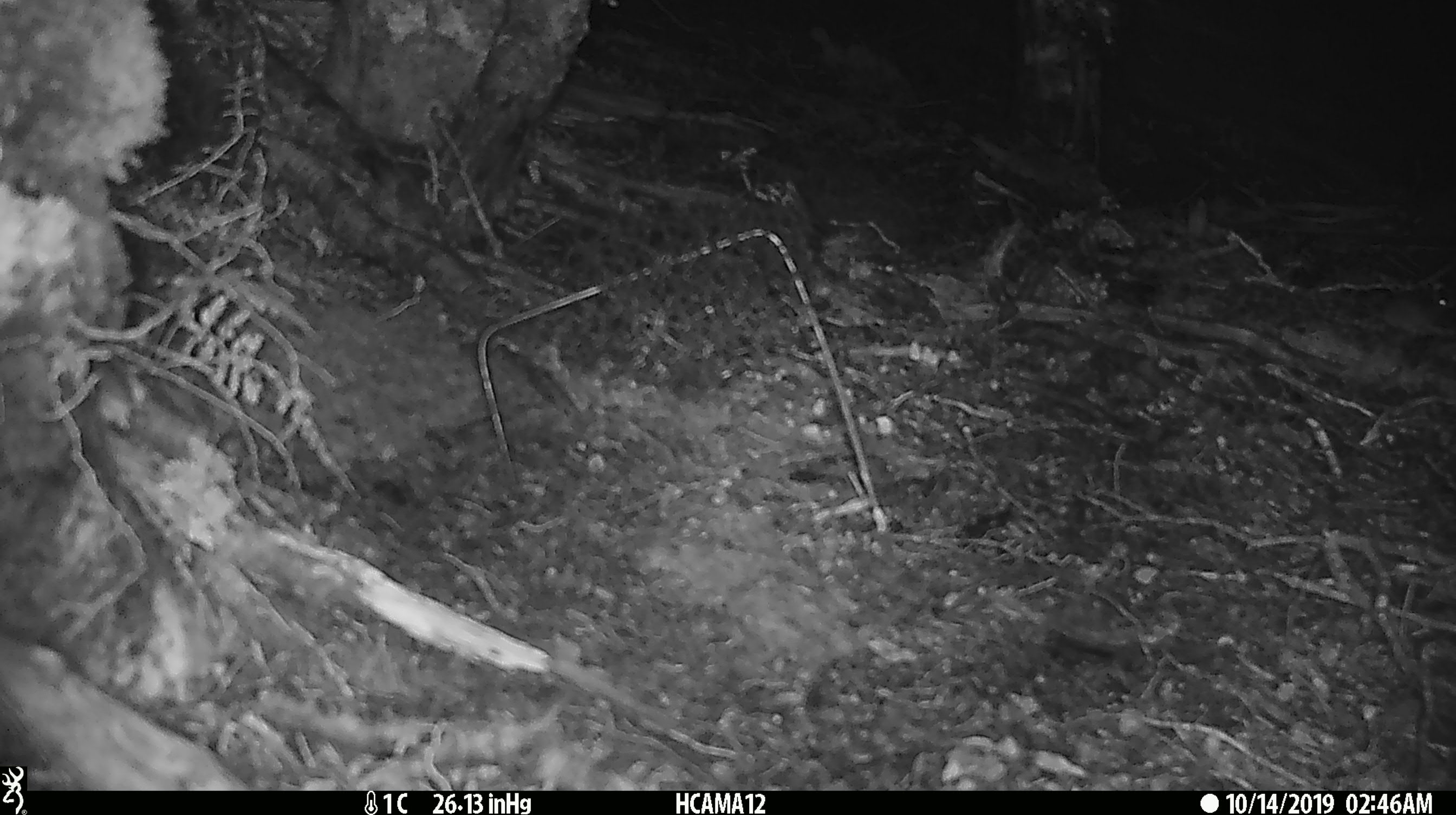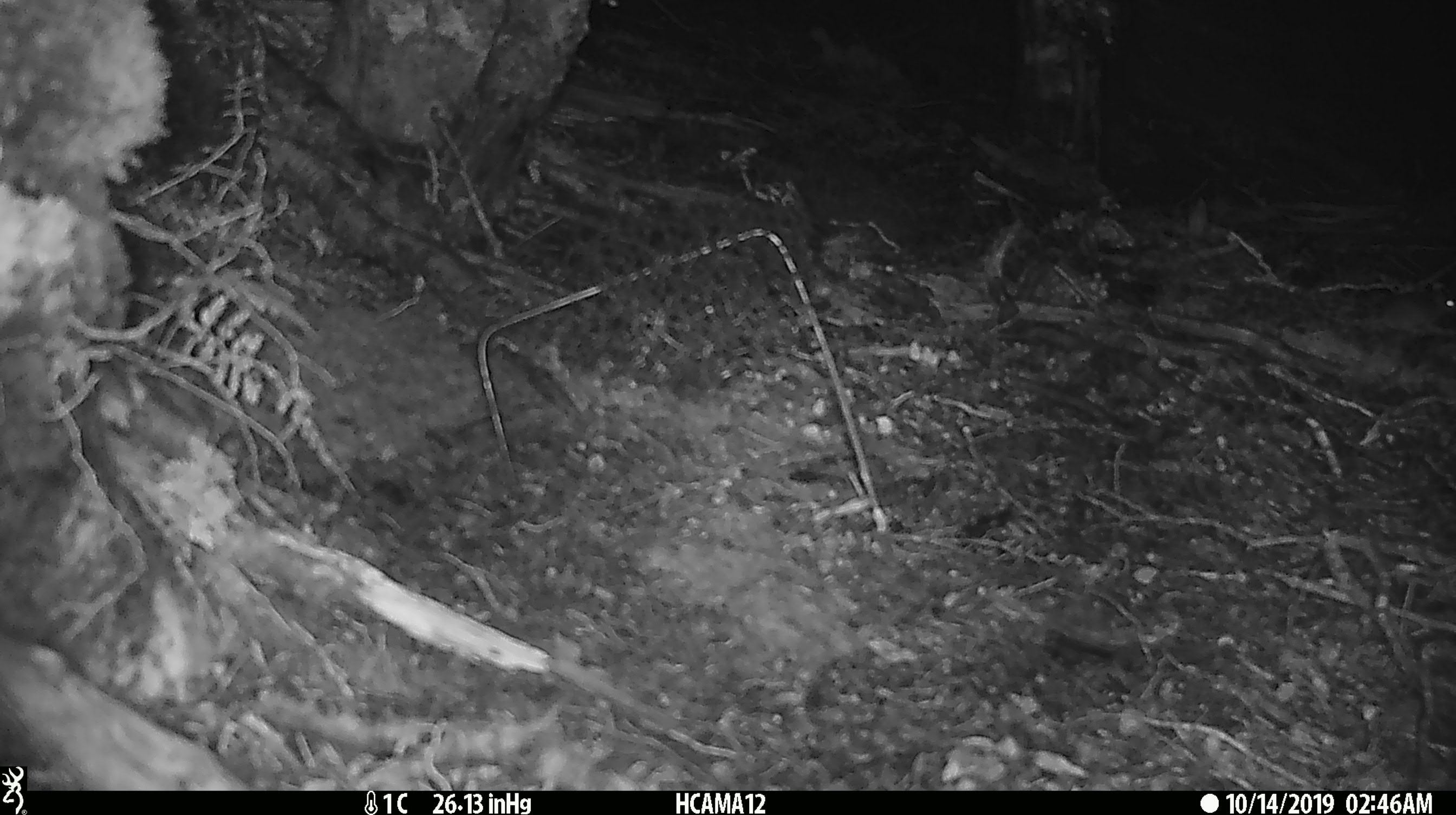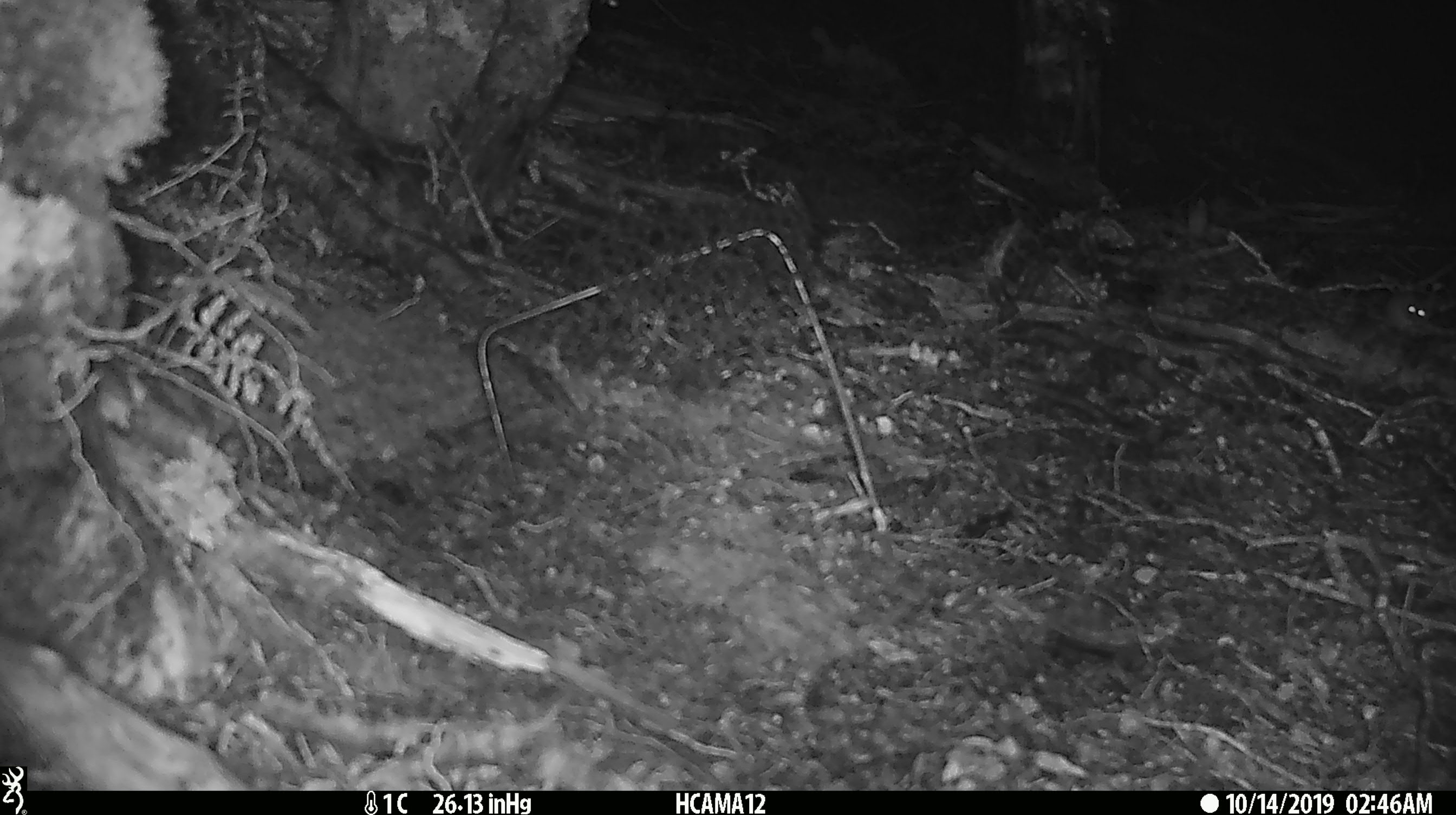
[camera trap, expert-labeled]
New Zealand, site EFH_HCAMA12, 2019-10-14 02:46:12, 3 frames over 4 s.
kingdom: Animalia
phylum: Chordata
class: Mammalia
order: Rodentia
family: Muridae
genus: Mus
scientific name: Mus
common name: mouse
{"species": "mouse (Mus)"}